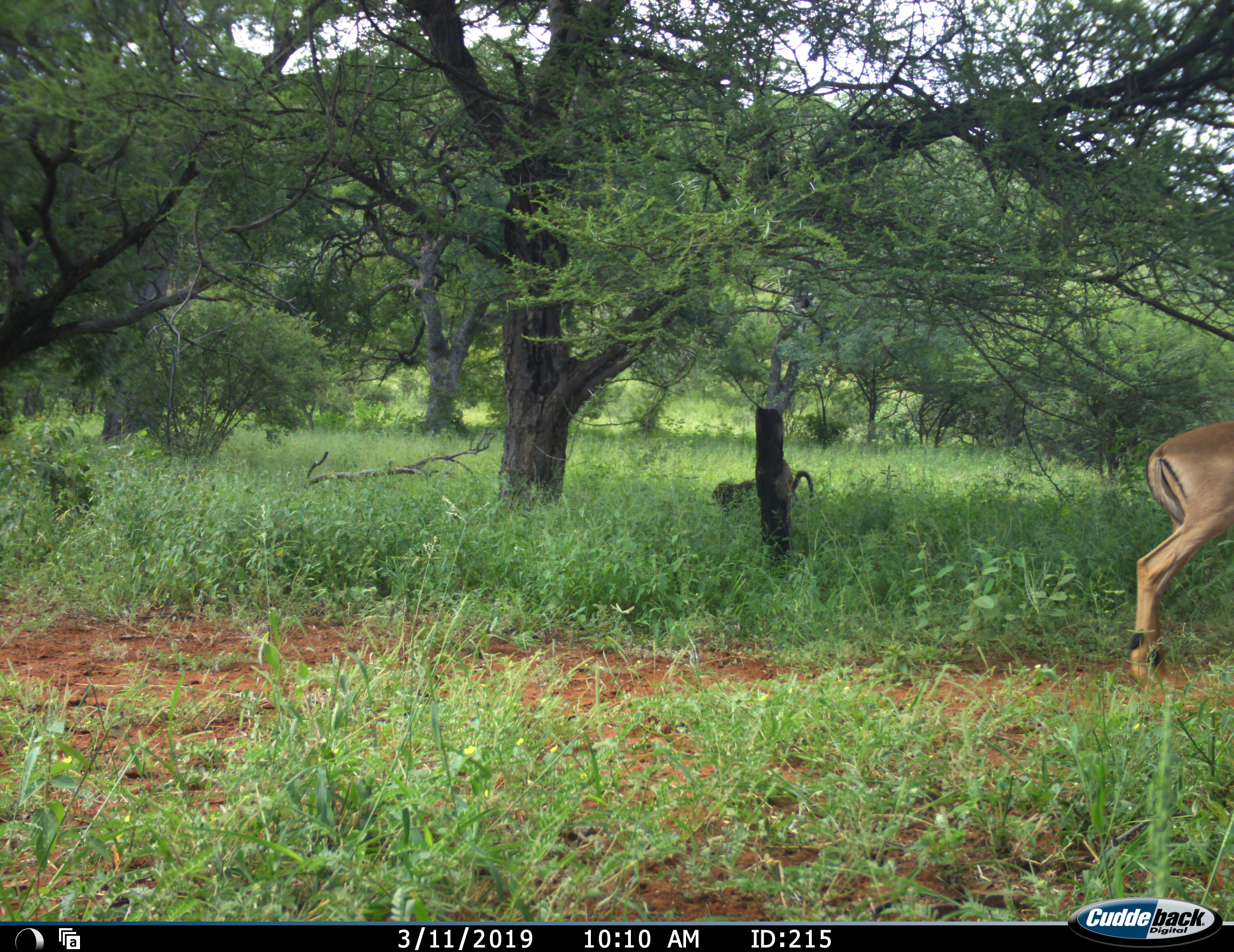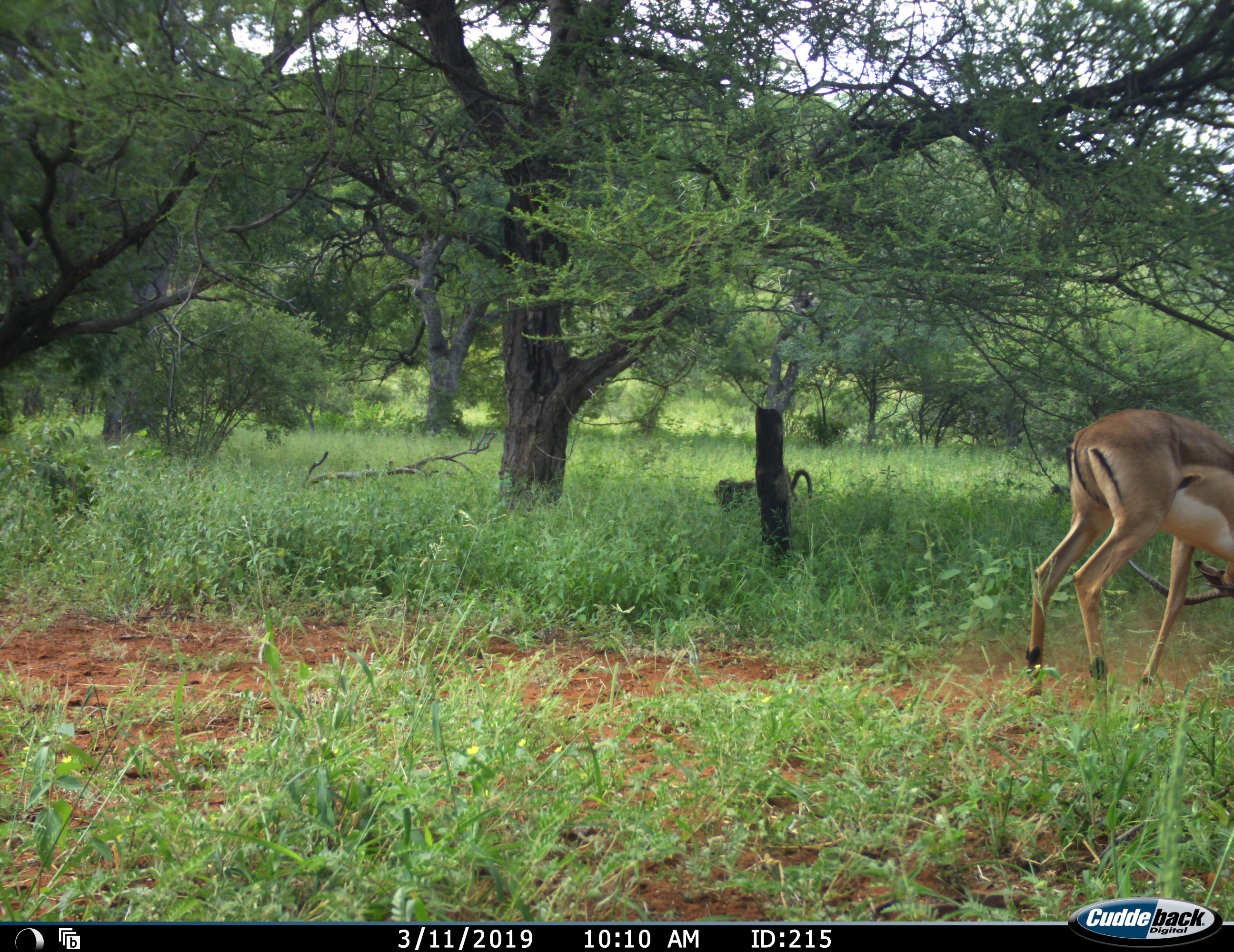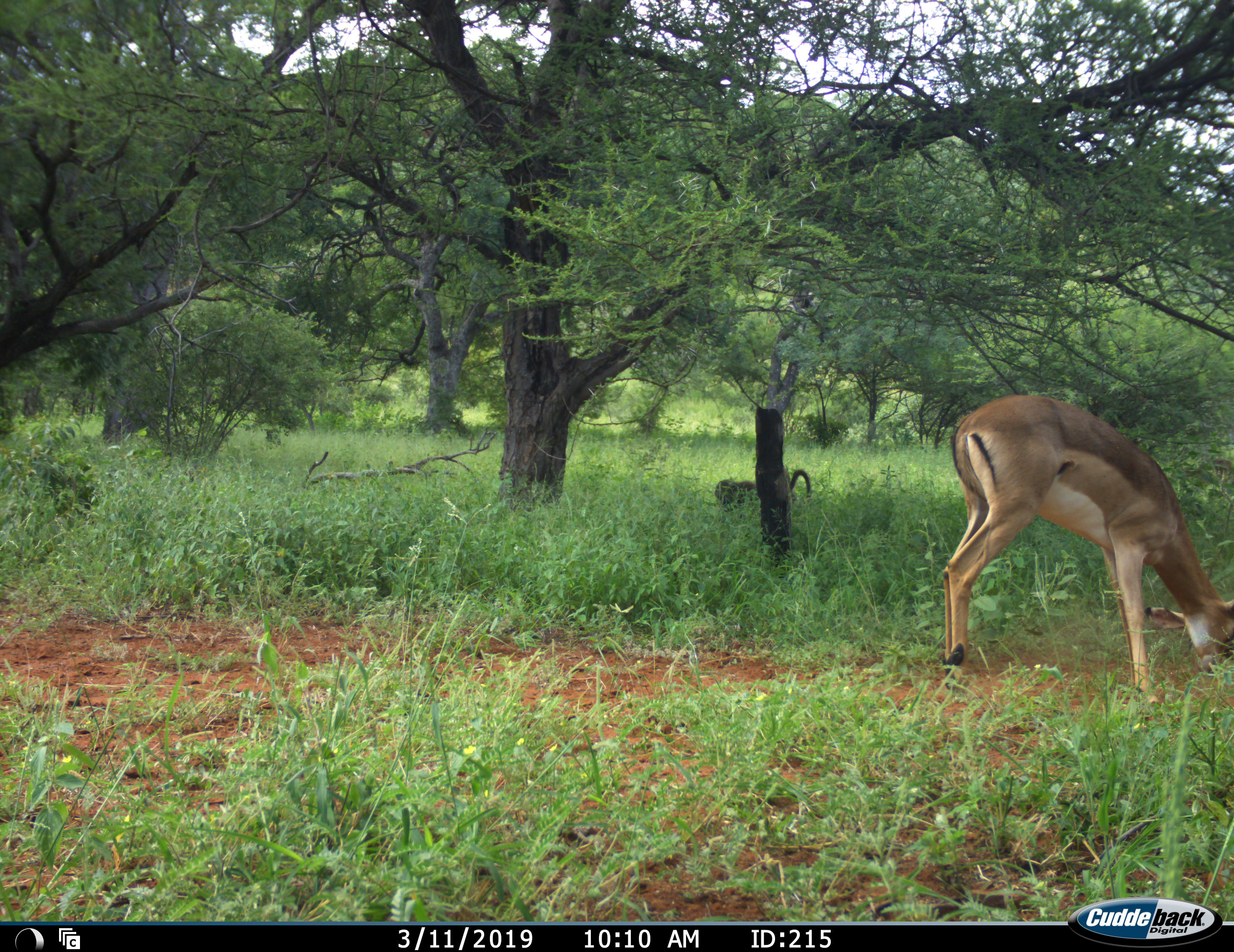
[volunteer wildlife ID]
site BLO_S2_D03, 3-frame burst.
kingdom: Animalia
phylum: Chordata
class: Mammalia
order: Primates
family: Cercopithecidae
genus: Papio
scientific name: Papio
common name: baboon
Baboon (Papio), count 1. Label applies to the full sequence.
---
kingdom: Animalia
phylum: Chordata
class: Mammalia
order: Artiodactyla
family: Bovidae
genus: Aepyceros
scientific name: Aepyceros melampus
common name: impala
Impala (Aepyceros melampus), count 1. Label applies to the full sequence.